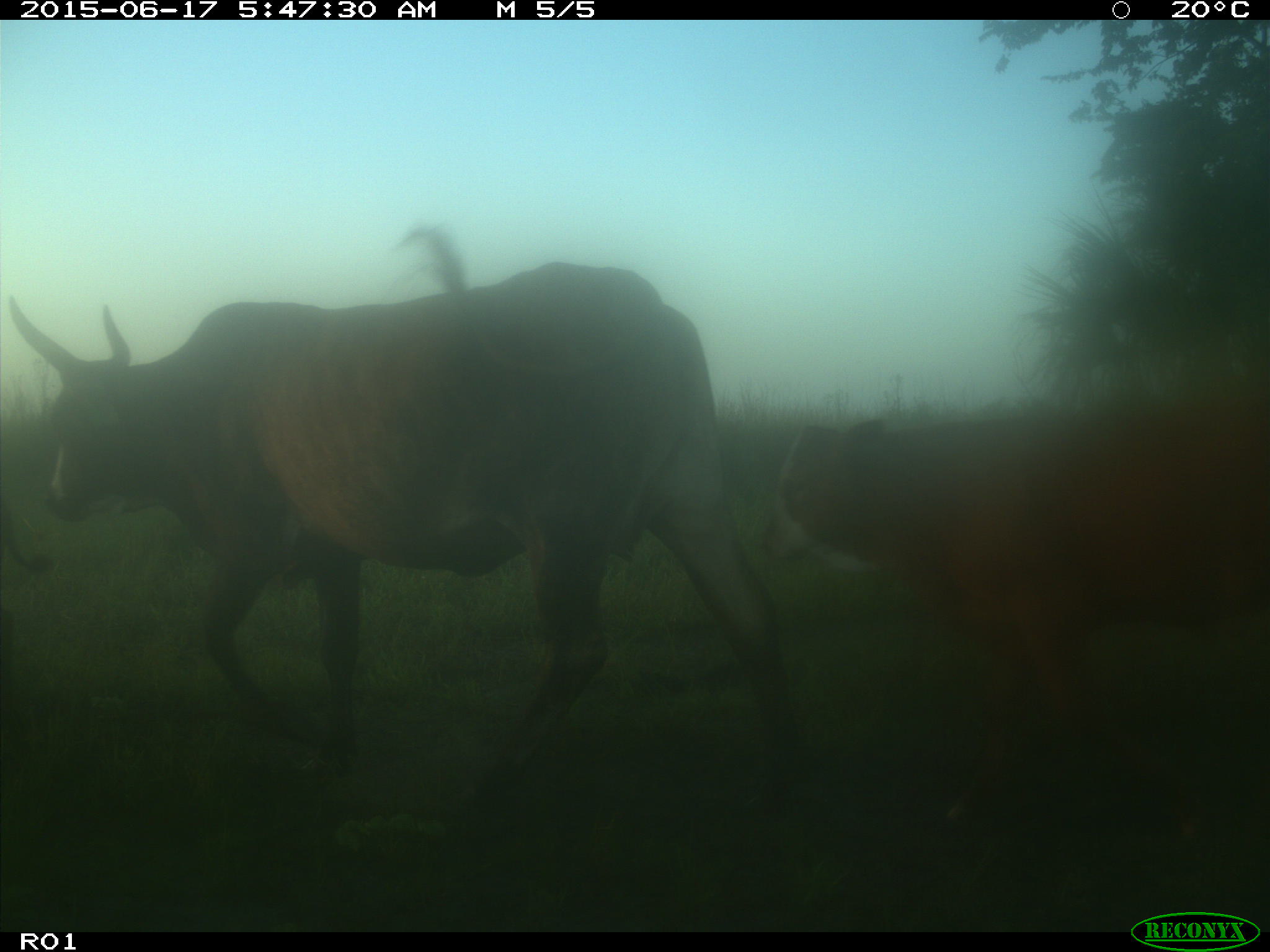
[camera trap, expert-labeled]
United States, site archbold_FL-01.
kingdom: Animalia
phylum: Chordata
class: Mammalia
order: Artiodactyla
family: Bovidae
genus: Bos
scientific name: Bos taurus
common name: domestic cow